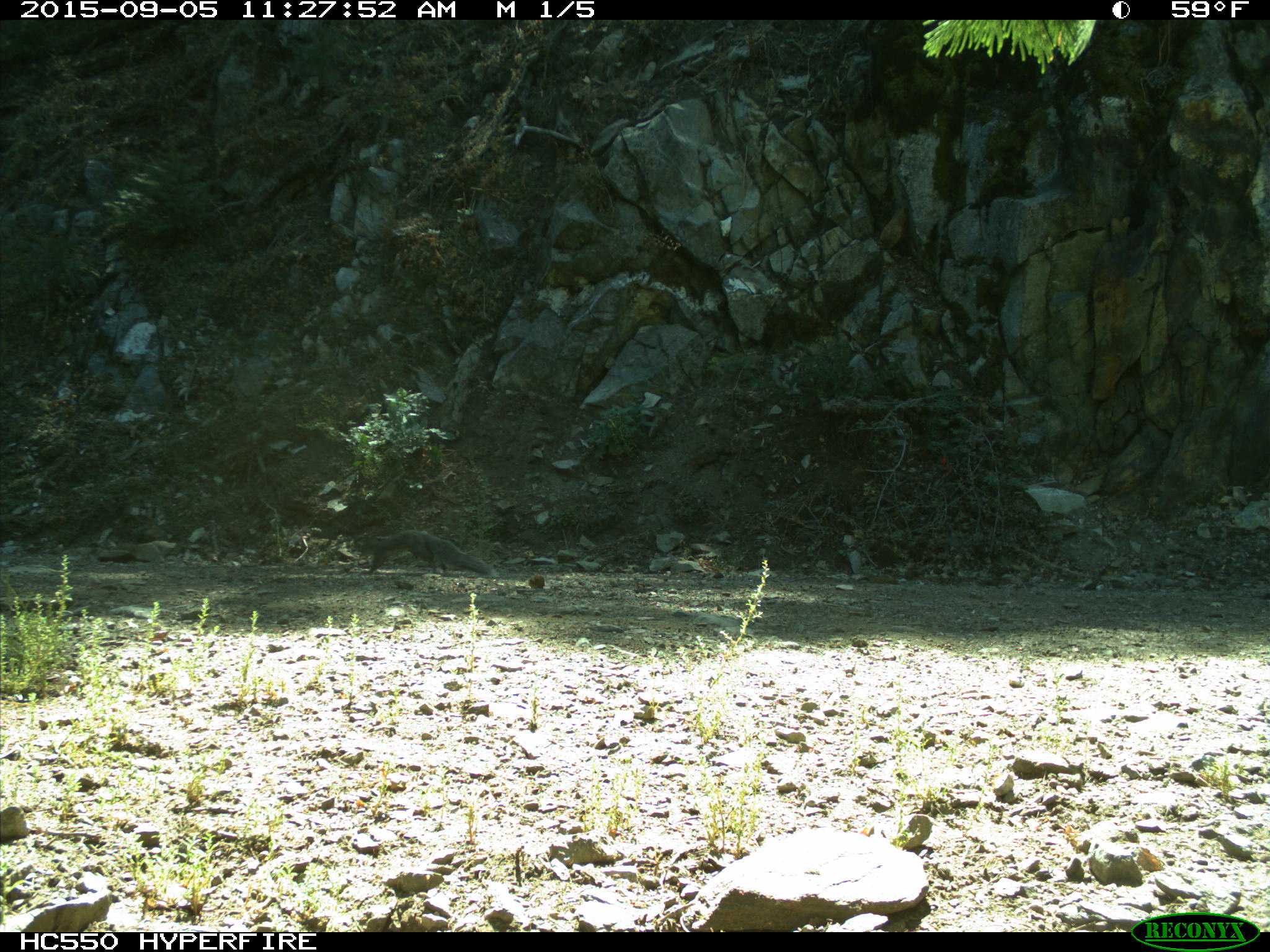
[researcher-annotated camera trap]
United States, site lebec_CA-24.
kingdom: Animalia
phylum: Chordata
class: Mammalia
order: Rodentia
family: Sciuridae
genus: Sciurus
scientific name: Sciurus carolinensis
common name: eastern gray squirrel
Sciurus carolinensis (eastern gray squirrel).